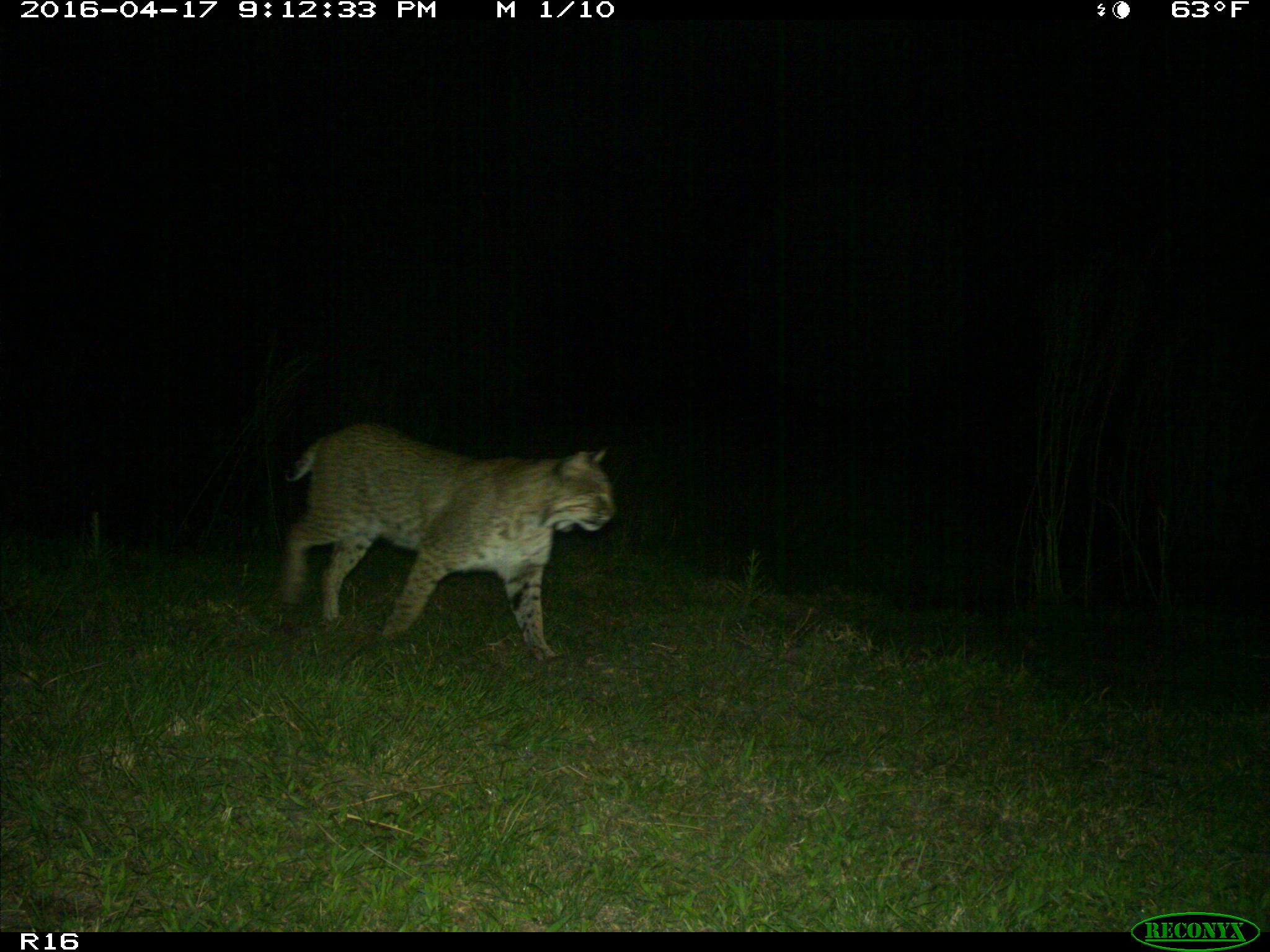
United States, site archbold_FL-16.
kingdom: Animalia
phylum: Chordata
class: Mammalia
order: Carnivora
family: Felidae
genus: Lynx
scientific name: Lynx rufus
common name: bobcat